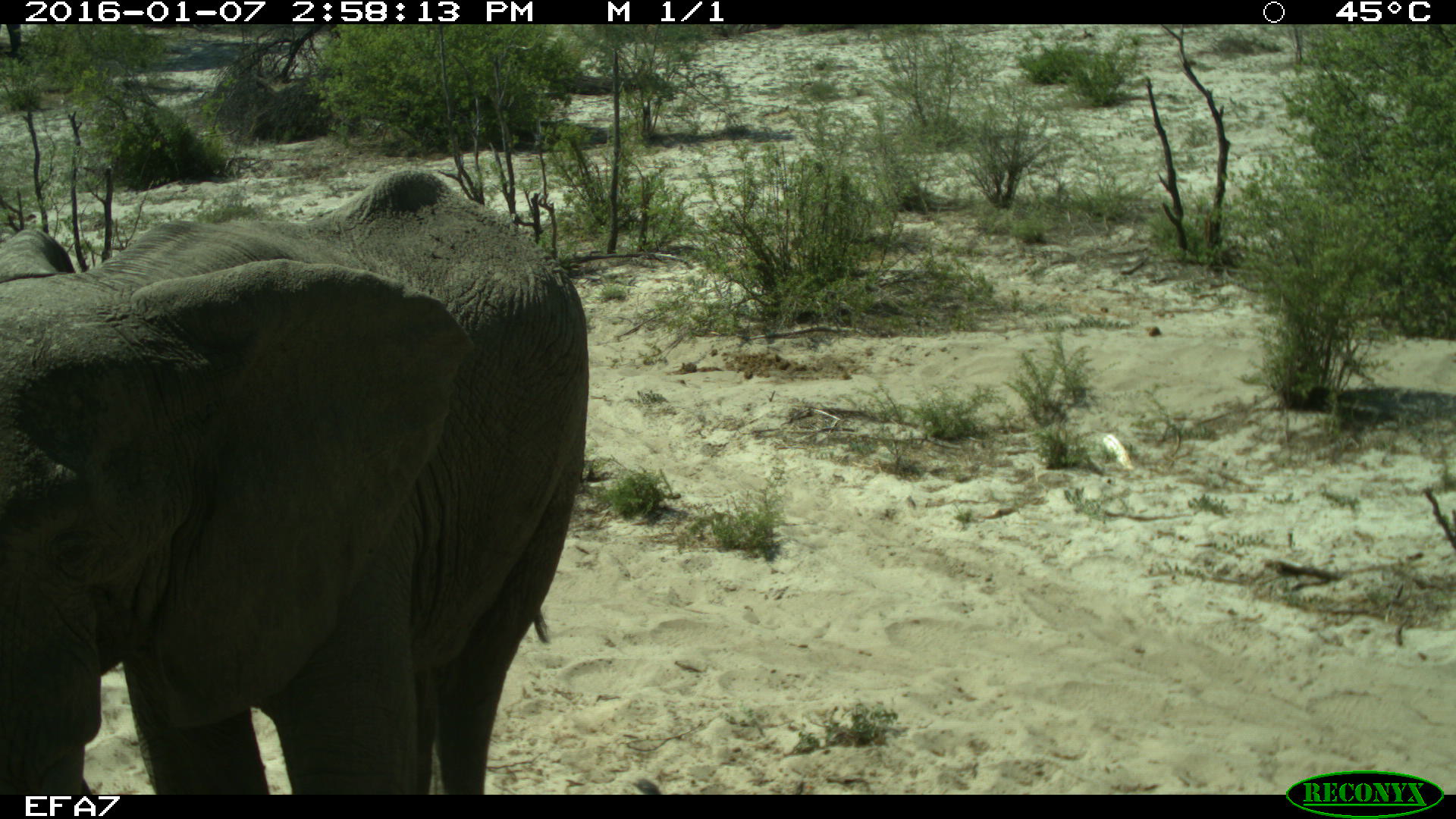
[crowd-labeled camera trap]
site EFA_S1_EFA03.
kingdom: Animalia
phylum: Chordata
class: Mammalia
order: Proboscidea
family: Elephantidae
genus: Loxodonta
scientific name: Loxodonta africana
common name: african bush elephant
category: elephant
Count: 1.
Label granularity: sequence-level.